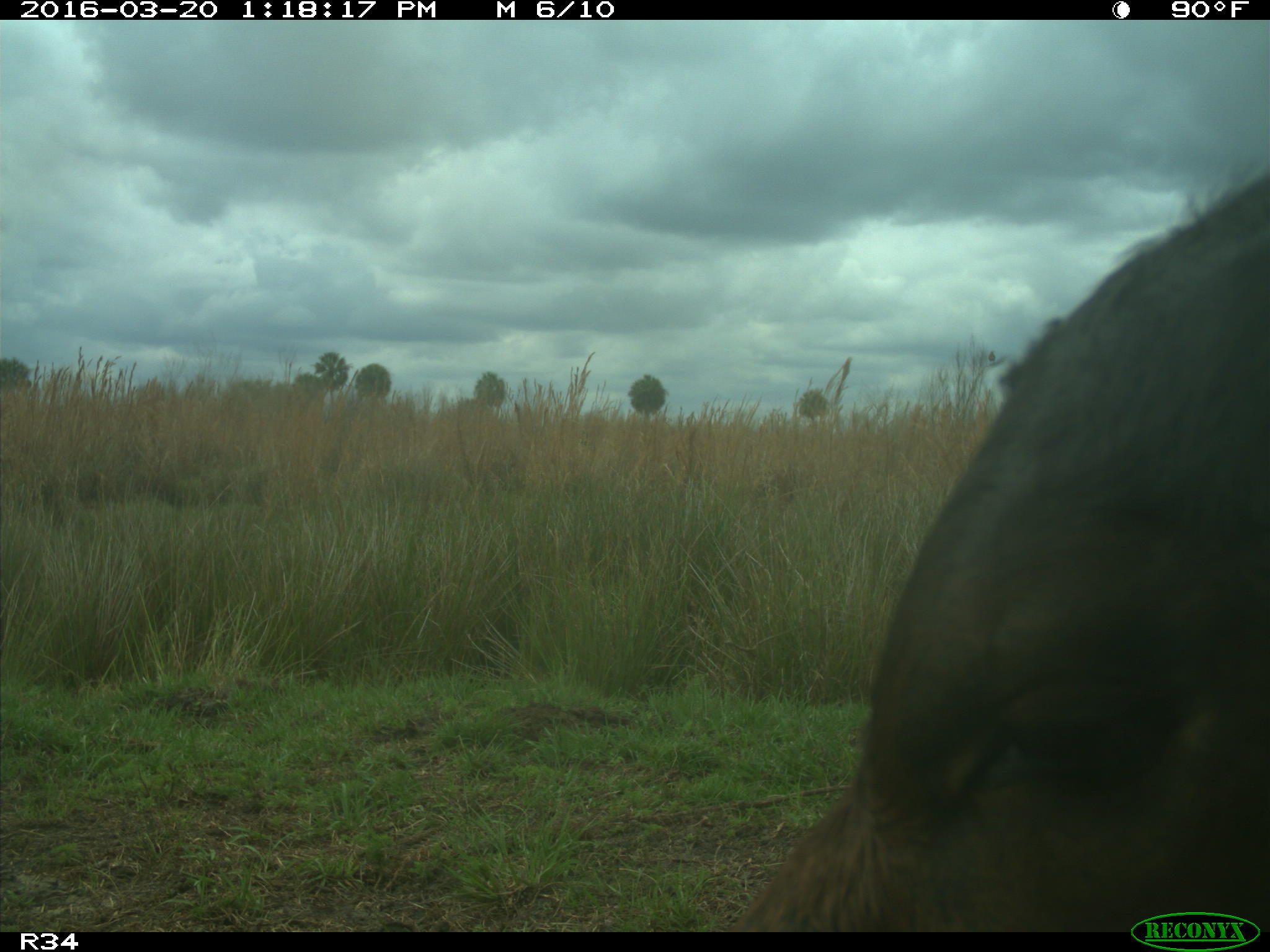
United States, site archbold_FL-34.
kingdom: Animalia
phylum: Chordata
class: Mammalia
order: Artiodactyla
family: Bovidae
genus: Bos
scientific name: Bos taurus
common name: domestic cow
Bos taurus (domestic cow).